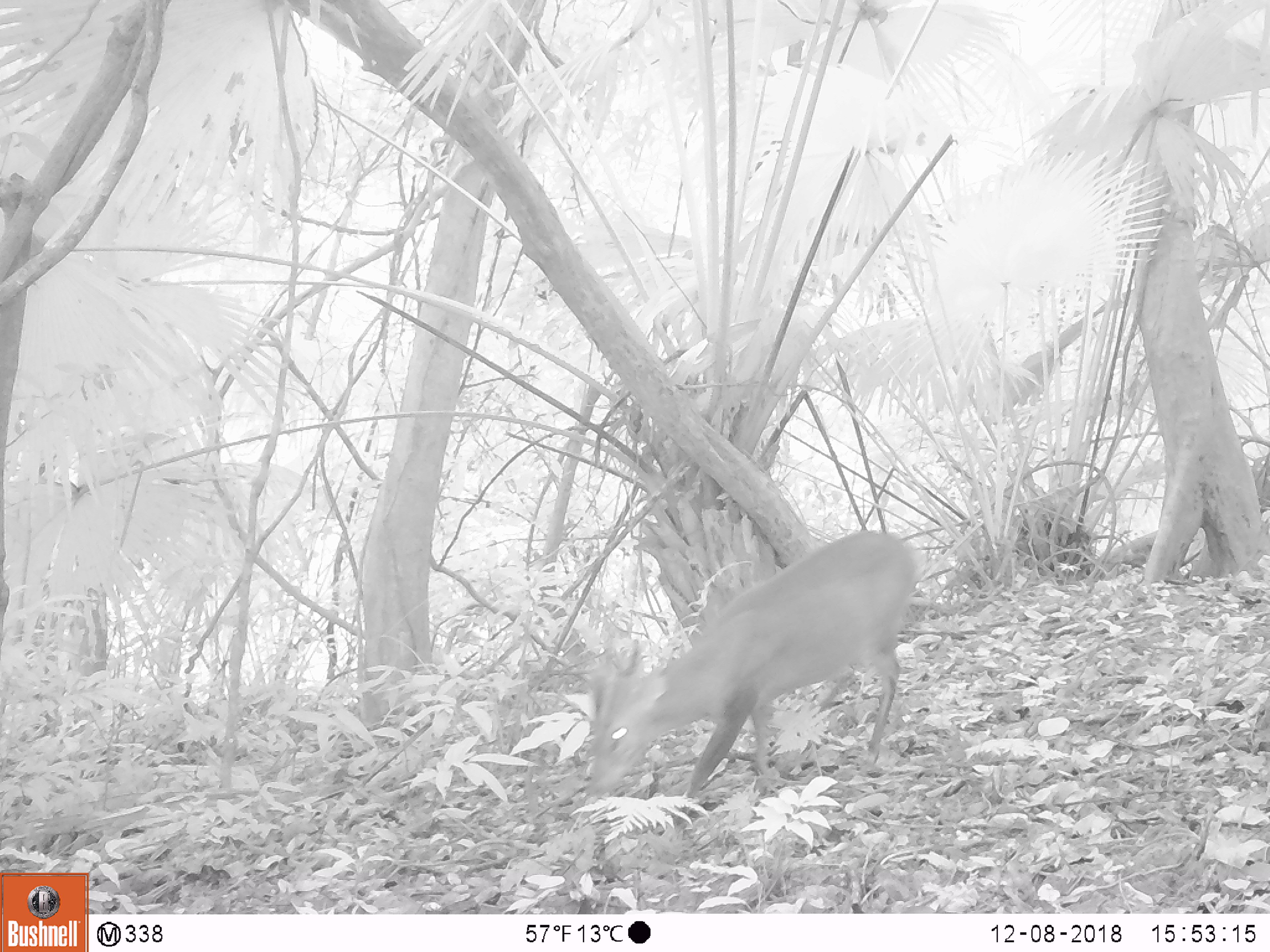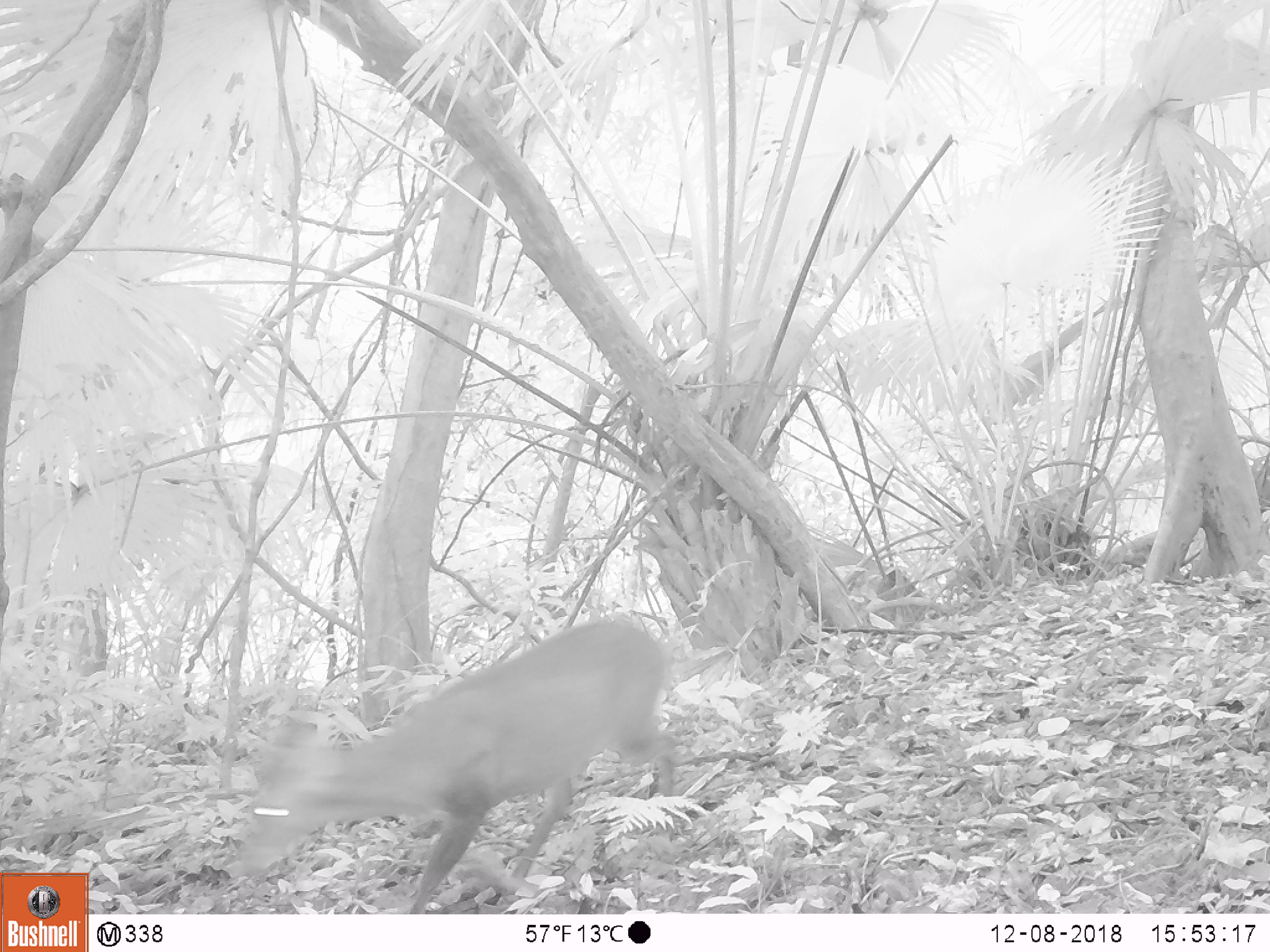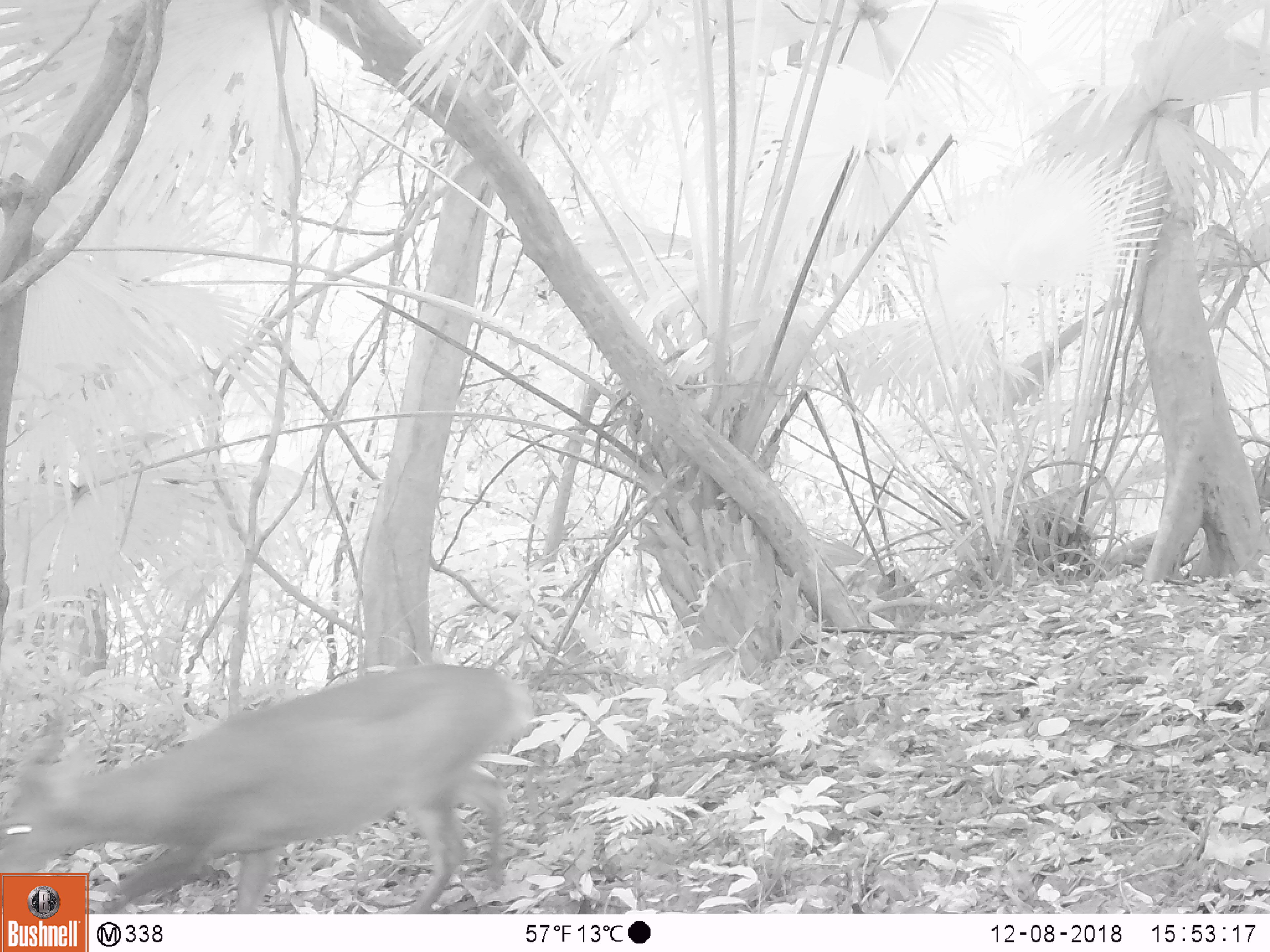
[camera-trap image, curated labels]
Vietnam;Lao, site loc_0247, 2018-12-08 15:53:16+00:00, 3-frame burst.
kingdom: Animalia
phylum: Chordata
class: Mammalia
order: Artiodactyla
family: Cervidae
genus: Muntiacus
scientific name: Muntiacus vuquangensis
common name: large-antlered muntjac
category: large antlered muntjac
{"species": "large antlered muntjac (large-antlered muntjac) (Muntiacus vuquangensis)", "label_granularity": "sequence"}